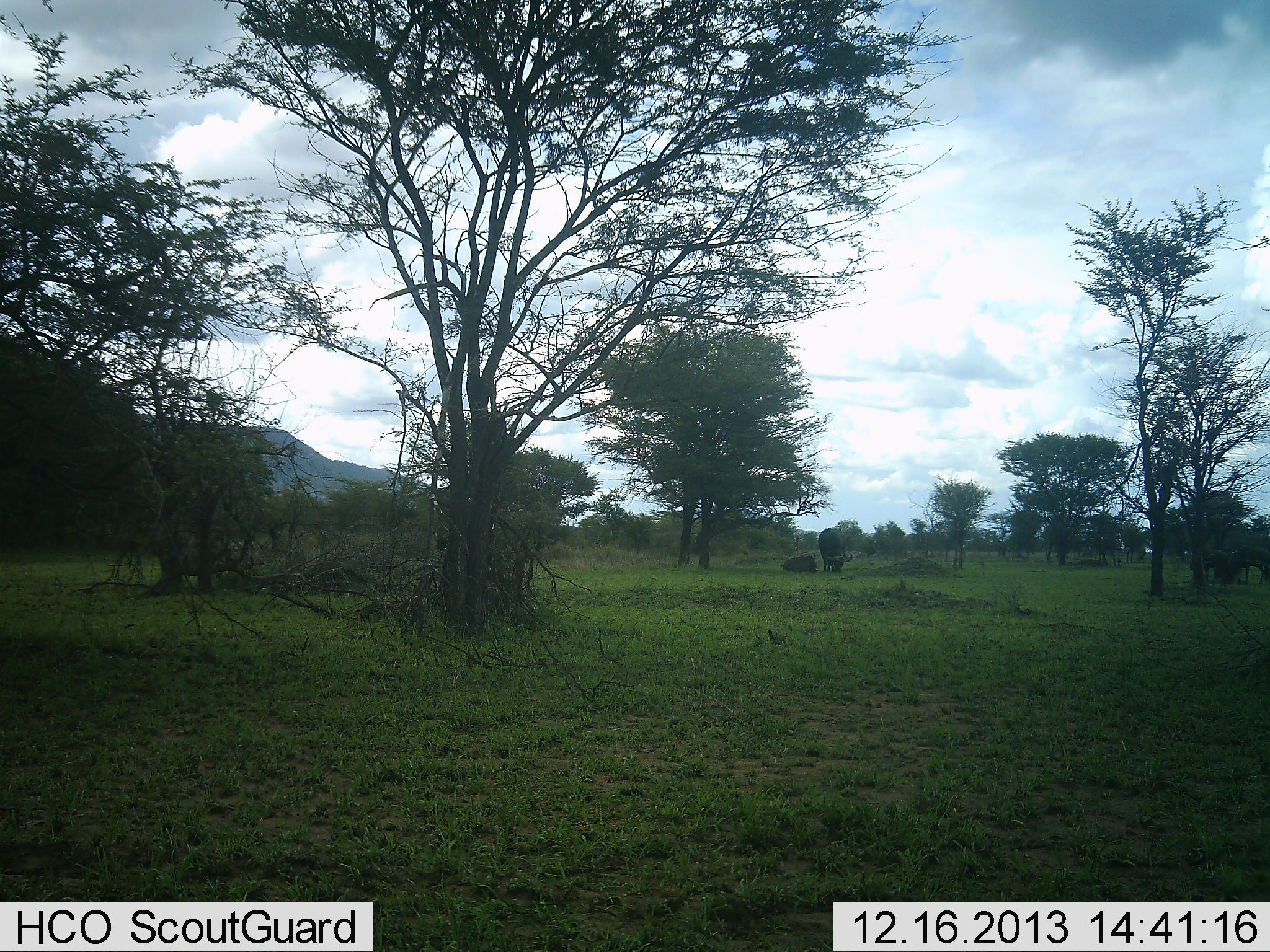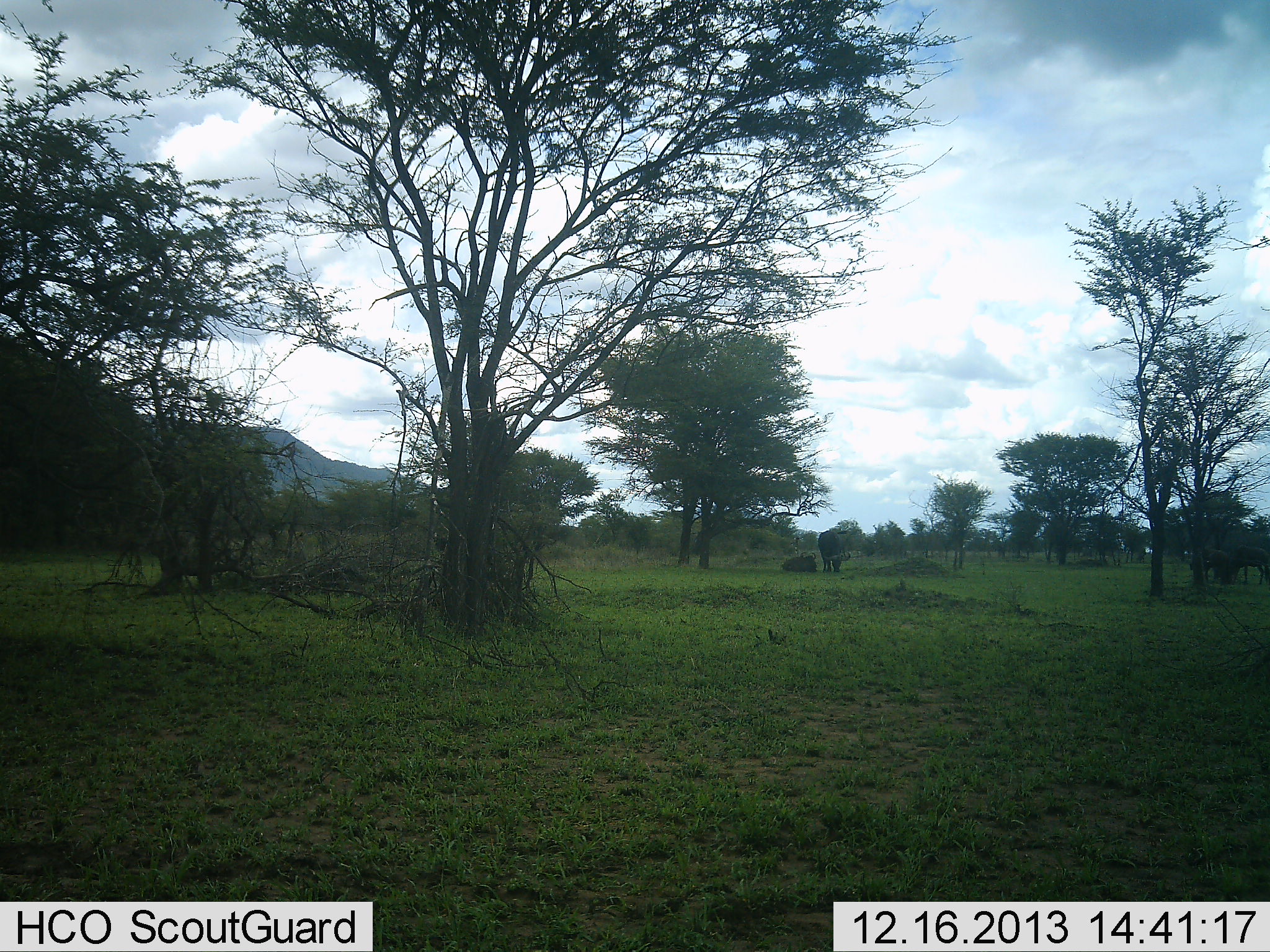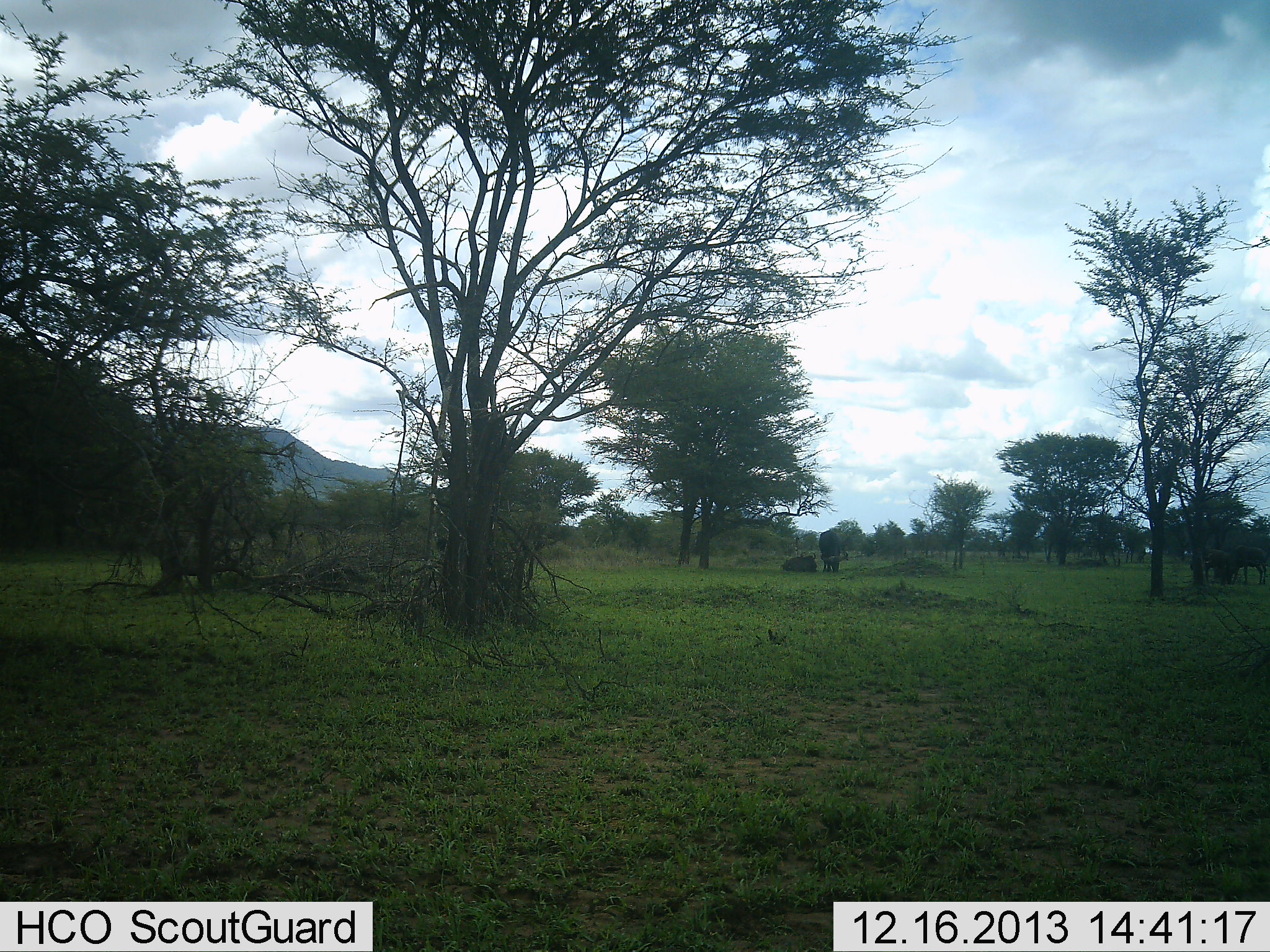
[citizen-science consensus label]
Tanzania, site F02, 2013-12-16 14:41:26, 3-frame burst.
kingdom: Animalia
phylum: Chordata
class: Mammalia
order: Artiodactyla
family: Bovidae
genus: Connochaetes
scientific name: Connochaetes taurinus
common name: blue wildebeest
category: wildebeest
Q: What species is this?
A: Wildebeest (blue wildebeest) (Connochaetes taurinus).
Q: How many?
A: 4.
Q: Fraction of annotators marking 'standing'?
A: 50%.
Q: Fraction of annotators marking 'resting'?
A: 83%.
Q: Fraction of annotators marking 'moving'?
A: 17%.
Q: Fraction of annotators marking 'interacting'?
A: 0%.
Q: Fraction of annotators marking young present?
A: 0%.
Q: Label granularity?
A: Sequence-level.